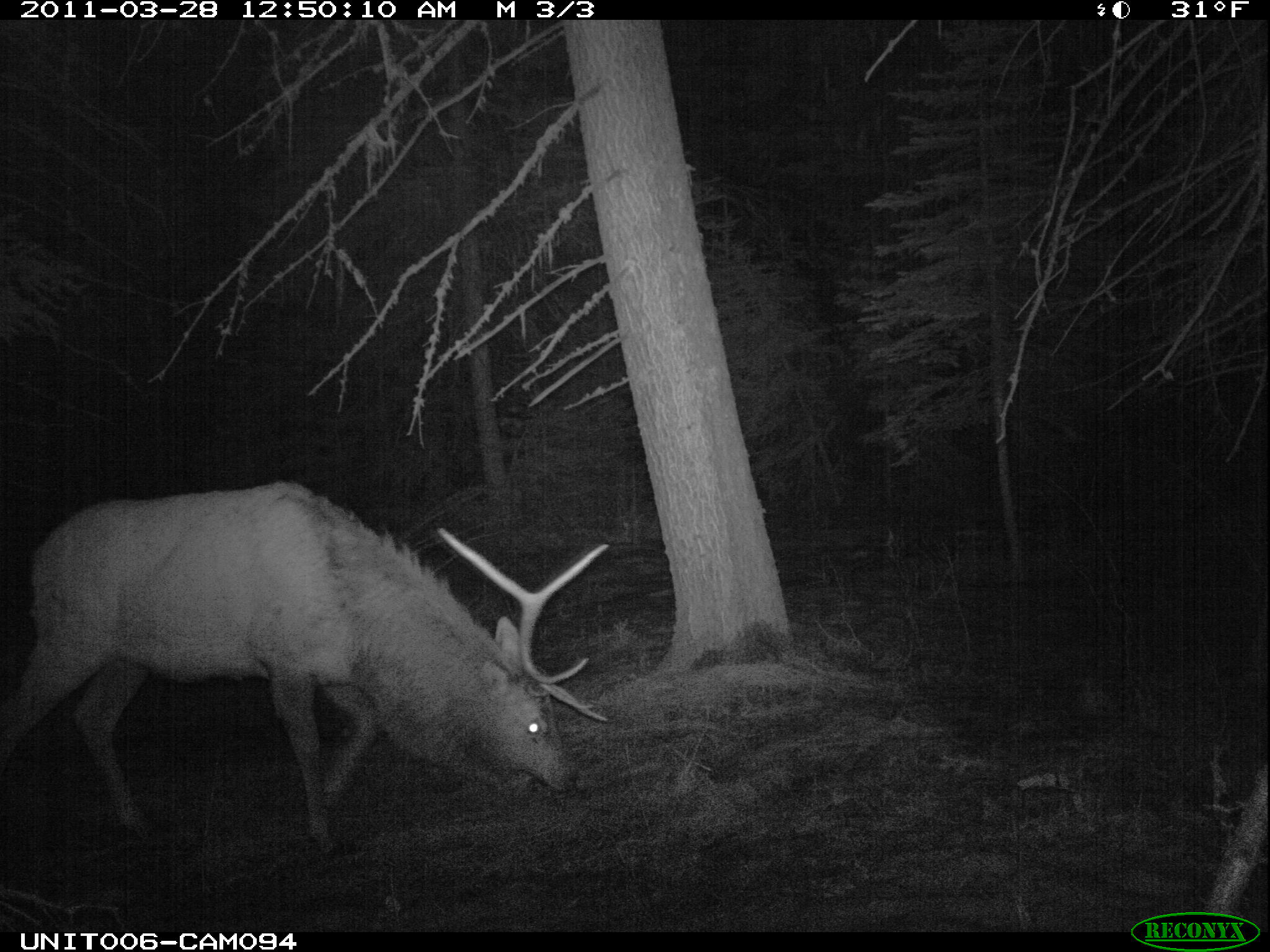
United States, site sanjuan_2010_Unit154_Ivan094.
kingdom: Animalia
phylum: Chordata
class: Mammalia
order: Artiodactyla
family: Cervidae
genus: Cervus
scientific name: Cervus elaphus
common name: red deer